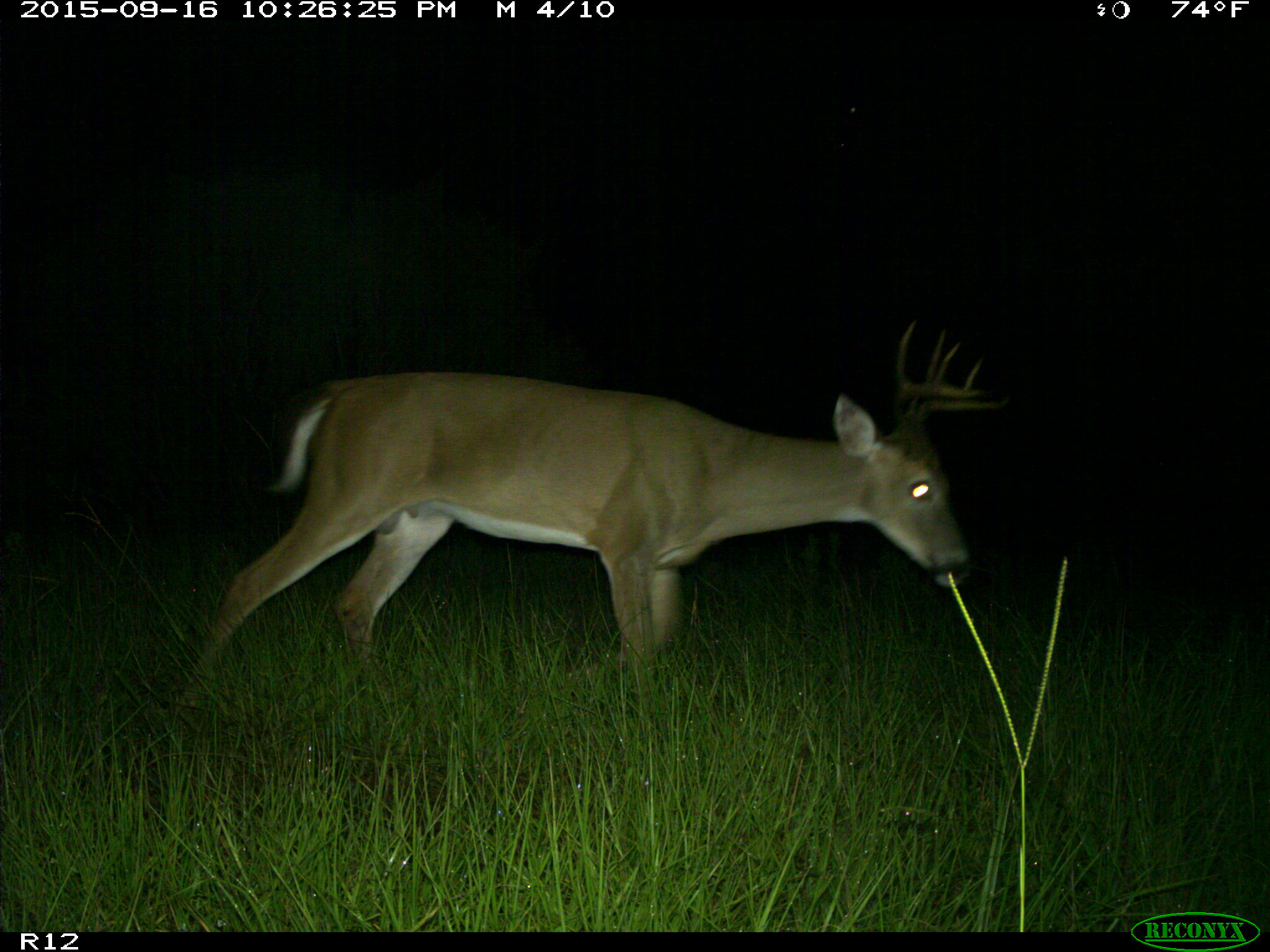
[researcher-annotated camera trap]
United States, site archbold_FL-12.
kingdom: Animalia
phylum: Chordata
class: Mammalia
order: Artiodactyla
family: Cervidae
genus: Odocoileus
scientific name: Odocoileus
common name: deer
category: unidentified deer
Unidentified deer (deer) (Odocoileus).